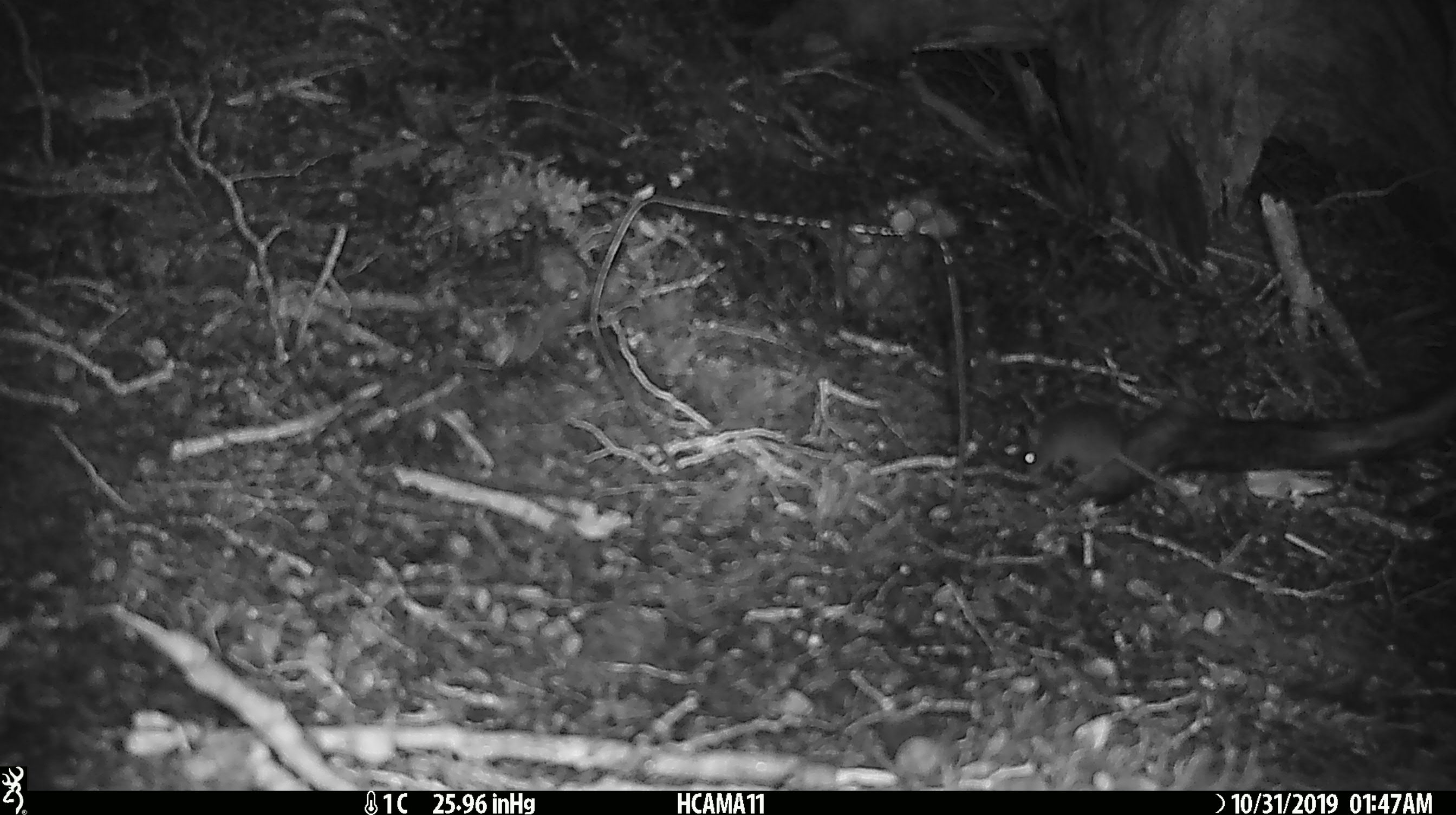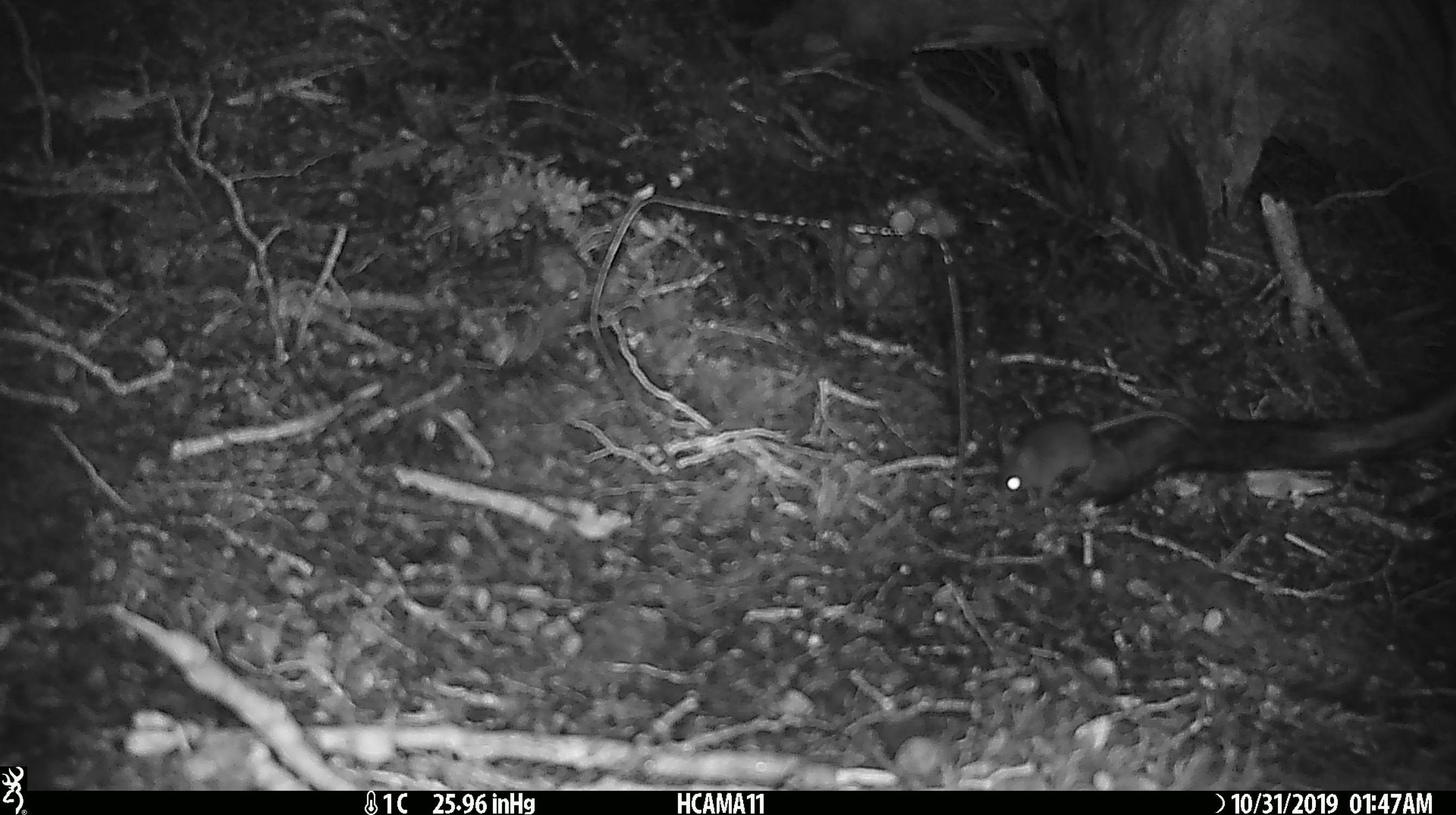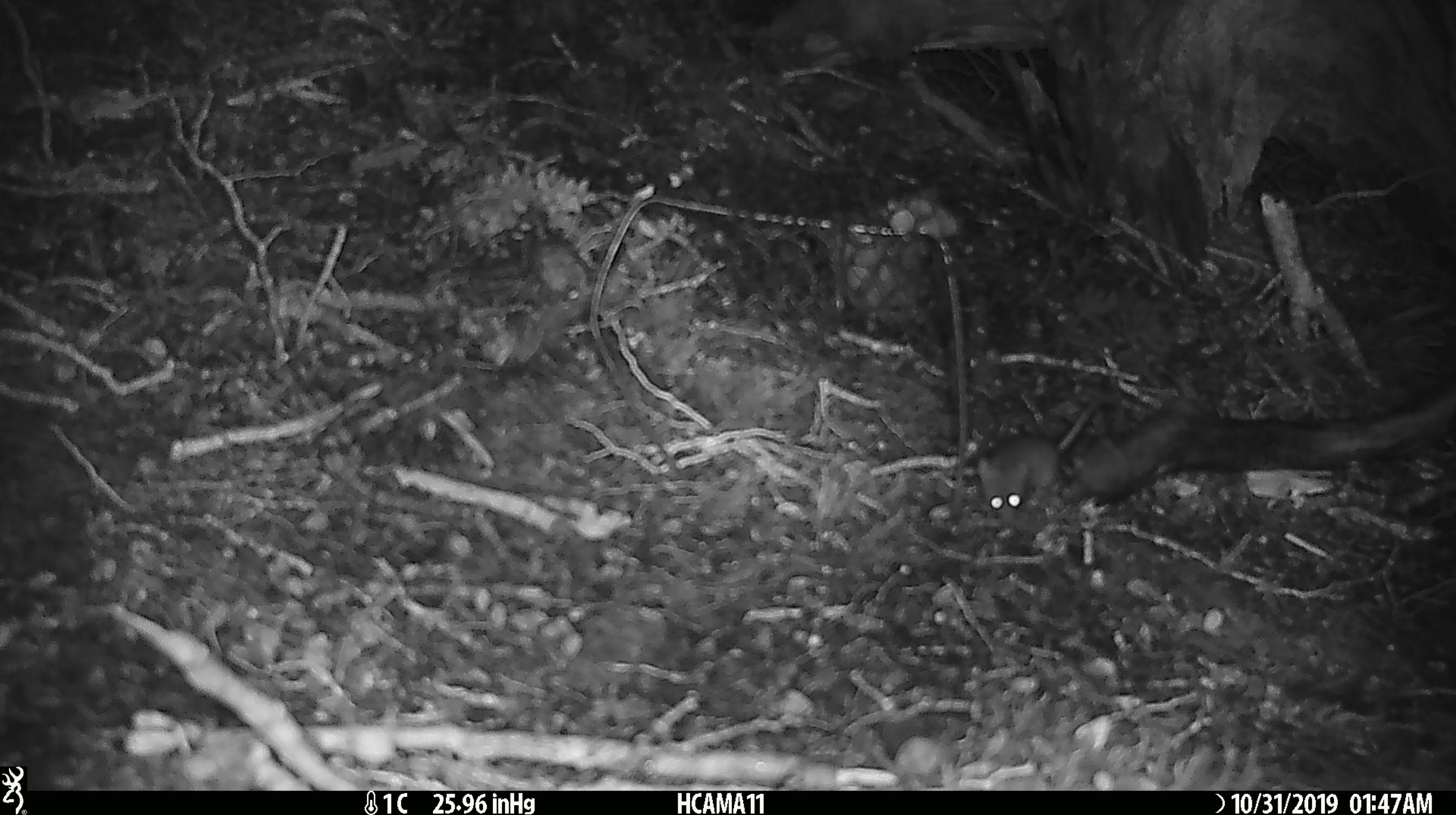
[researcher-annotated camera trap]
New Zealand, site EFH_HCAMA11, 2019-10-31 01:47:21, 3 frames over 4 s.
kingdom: Animalia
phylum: Chordata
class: Mammalia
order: Rodentia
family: Muridae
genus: Mus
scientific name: Mus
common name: mouse